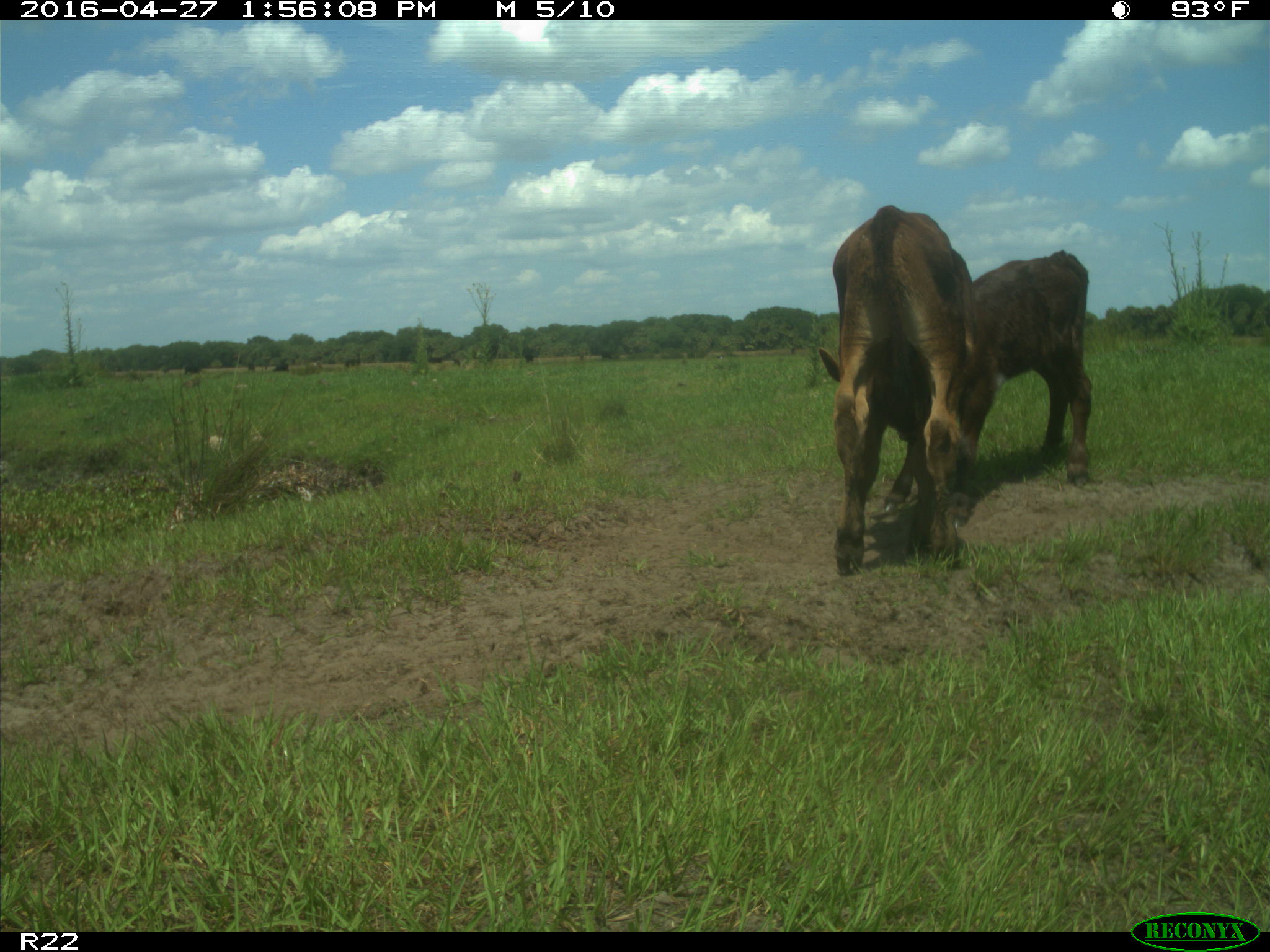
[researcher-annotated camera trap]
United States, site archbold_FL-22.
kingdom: Animalia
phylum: Chordata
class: Mammalia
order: Artiodactyla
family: Bovidae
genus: Bos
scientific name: Bos taurus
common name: domestic cow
Bos taurus (domestic cow).